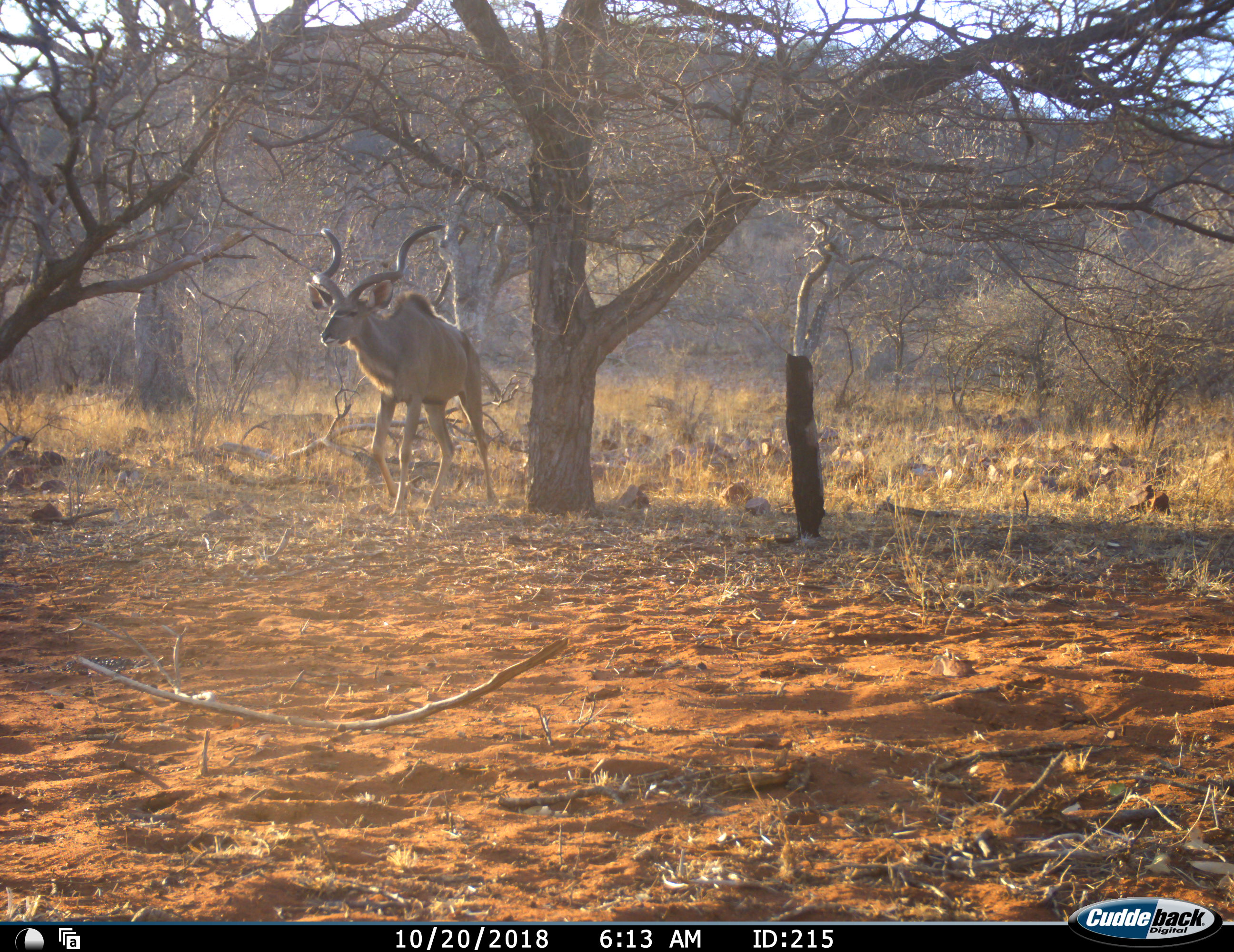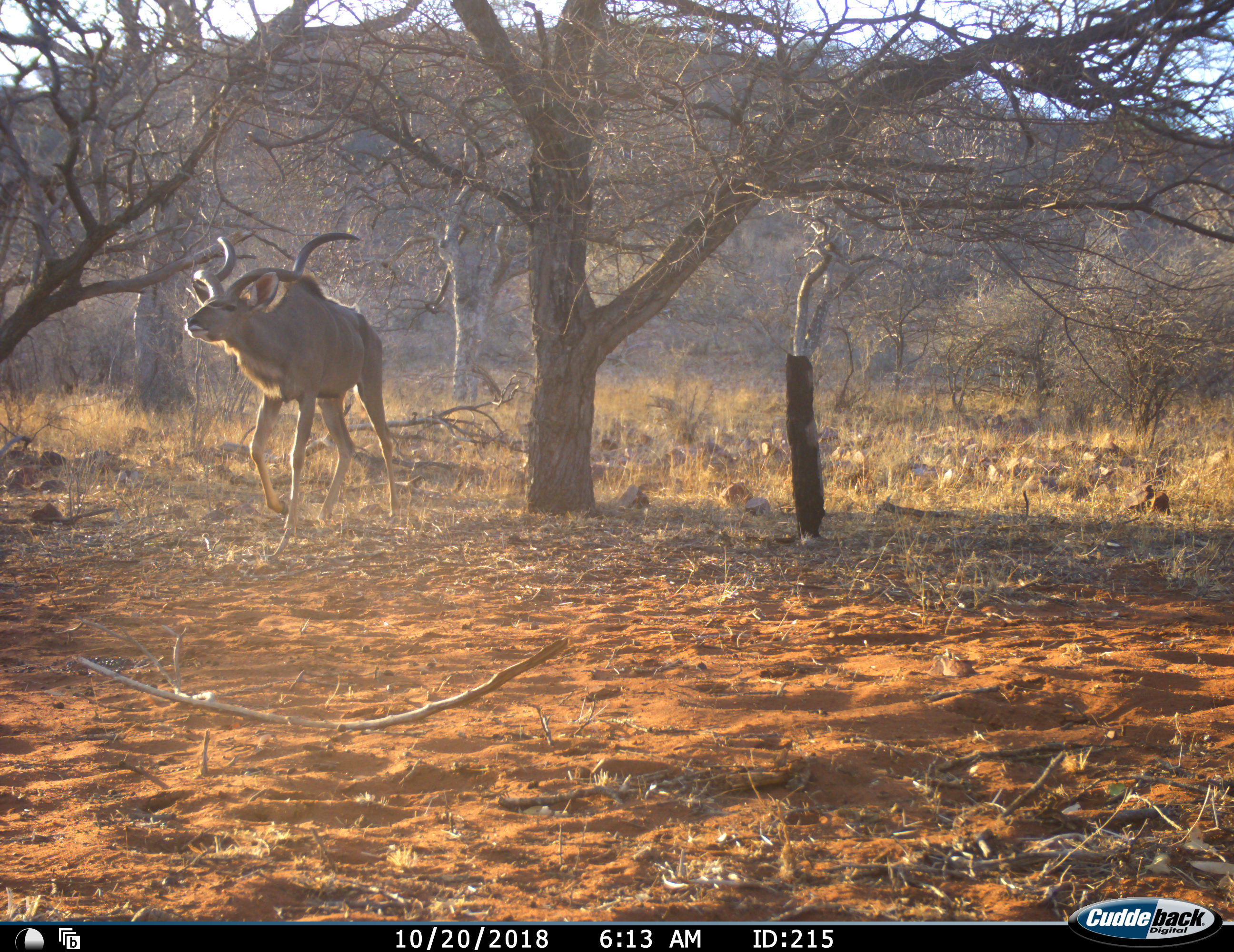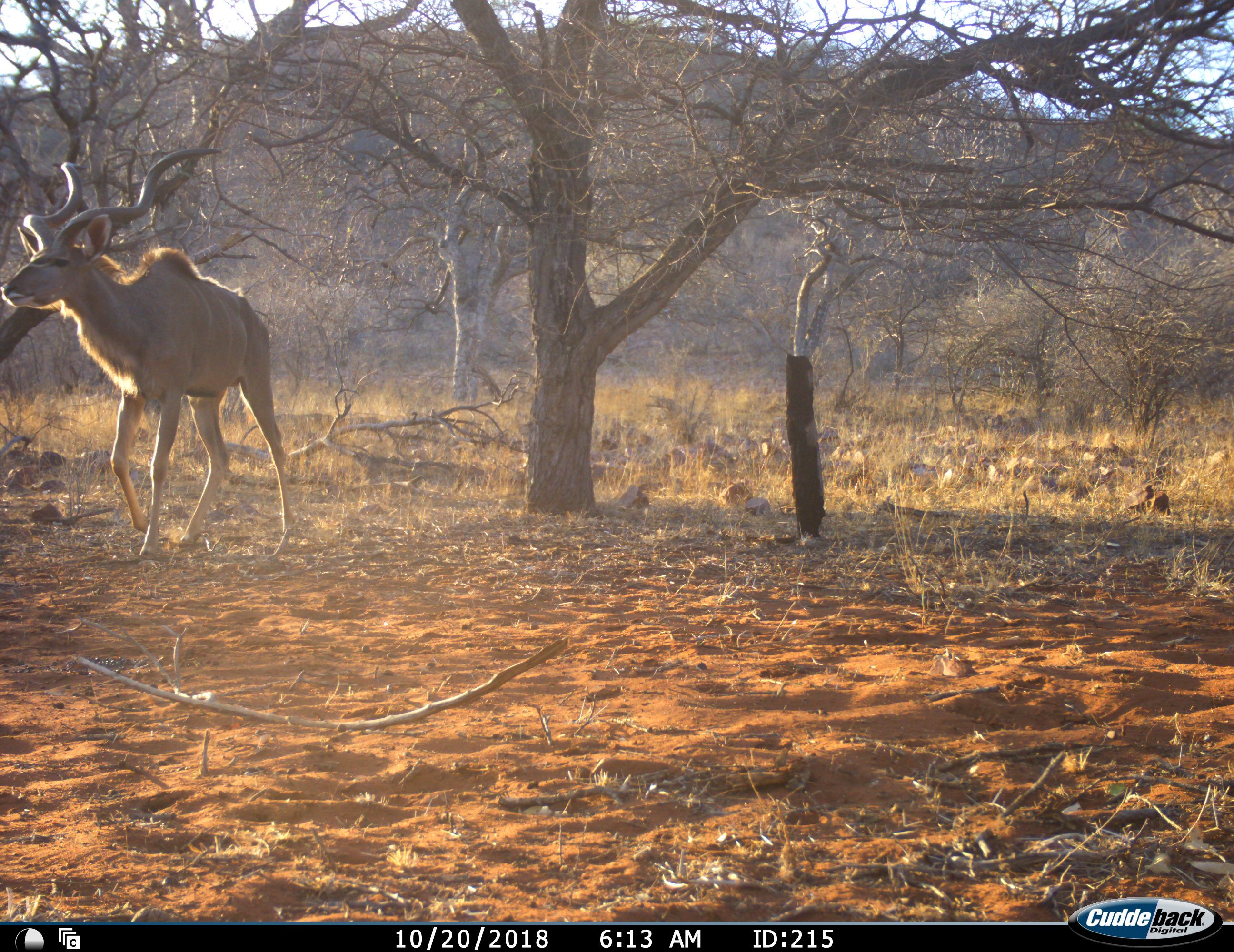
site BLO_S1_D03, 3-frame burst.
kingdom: Animalia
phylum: Chordata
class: Mammalia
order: Artiodactyla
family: Bovidae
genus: Tragelaphus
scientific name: Tragelaphus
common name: kudu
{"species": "kudu (Tragelaphus)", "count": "1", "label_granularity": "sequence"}